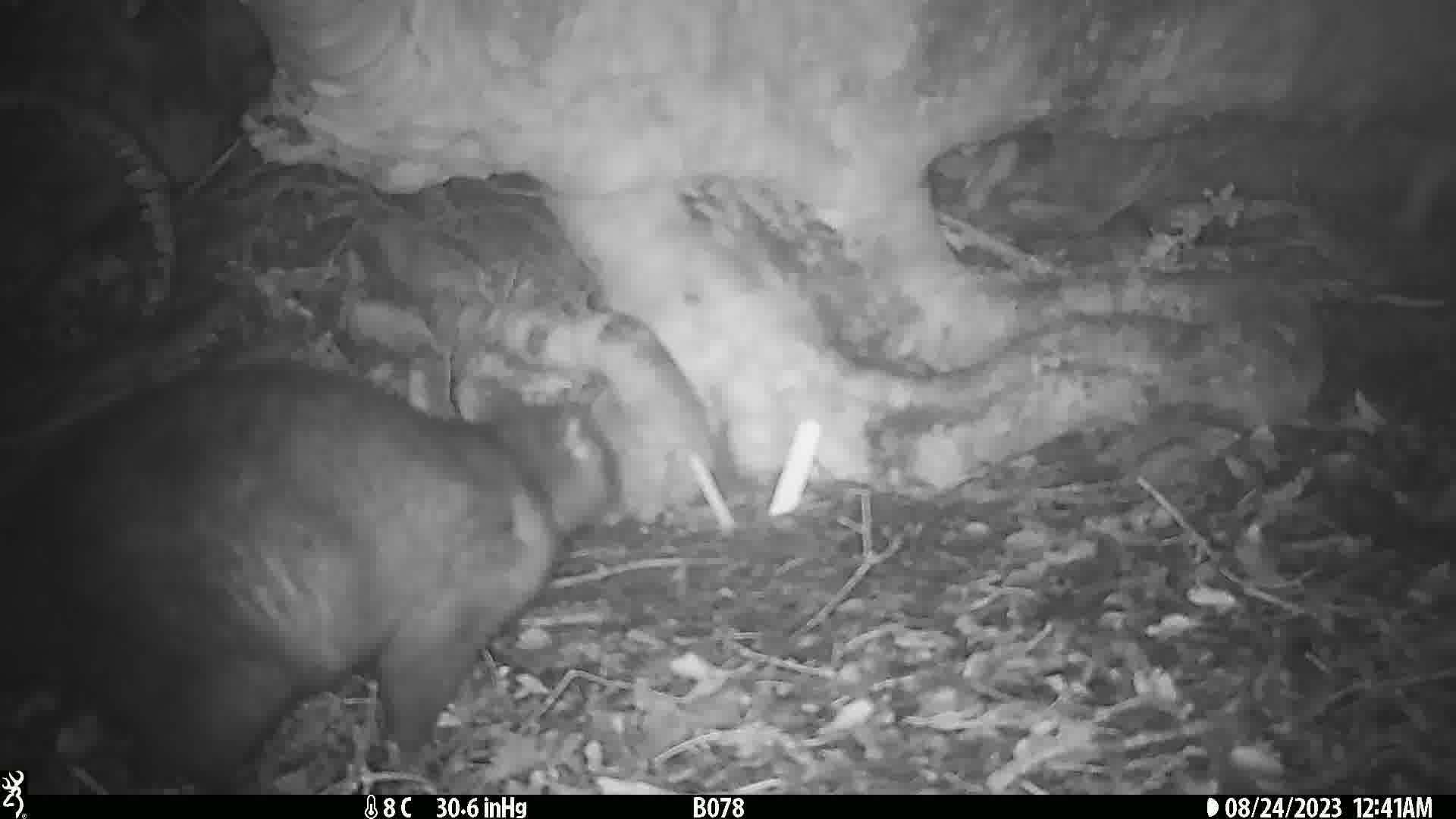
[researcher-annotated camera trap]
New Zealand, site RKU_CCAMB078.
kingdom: Animalia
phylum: Chordata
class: Mammalia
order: Diprotodontia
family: Phalangeridae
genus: Trichosurus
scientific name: Trichosurus vulpecula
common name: common brushtail possum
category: possum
Possum (common brushtail possum) (Trichosurus vulpecula).